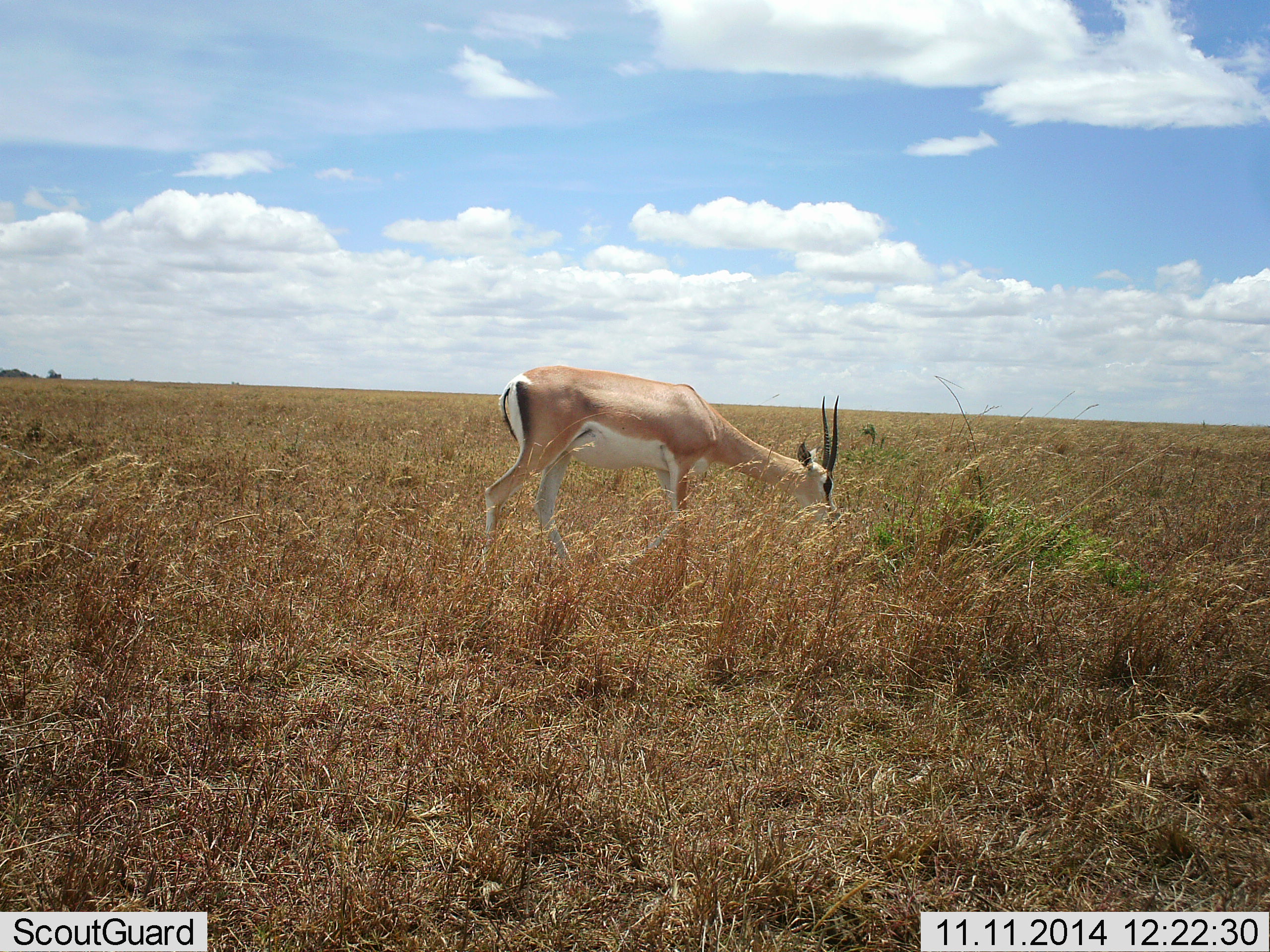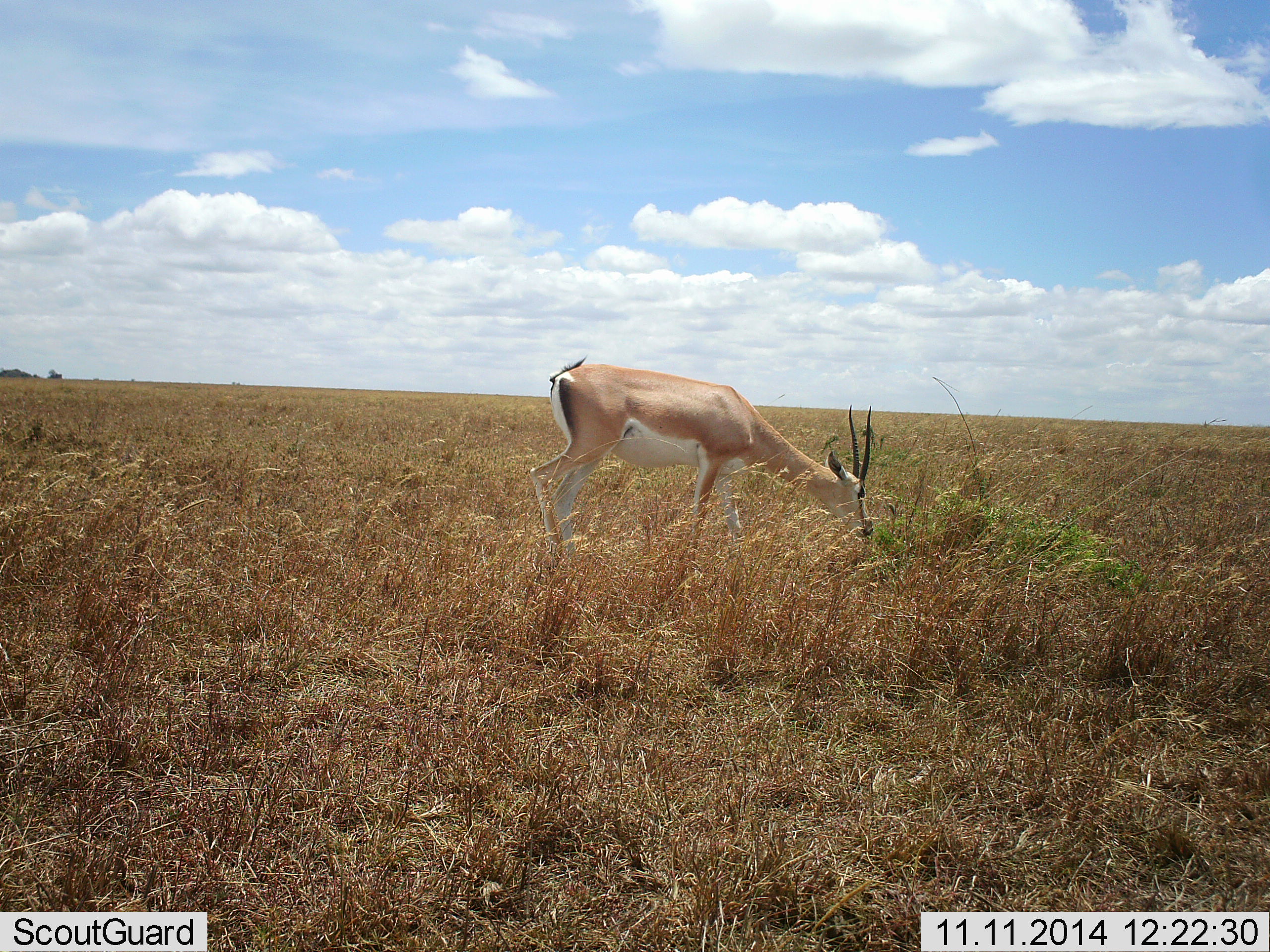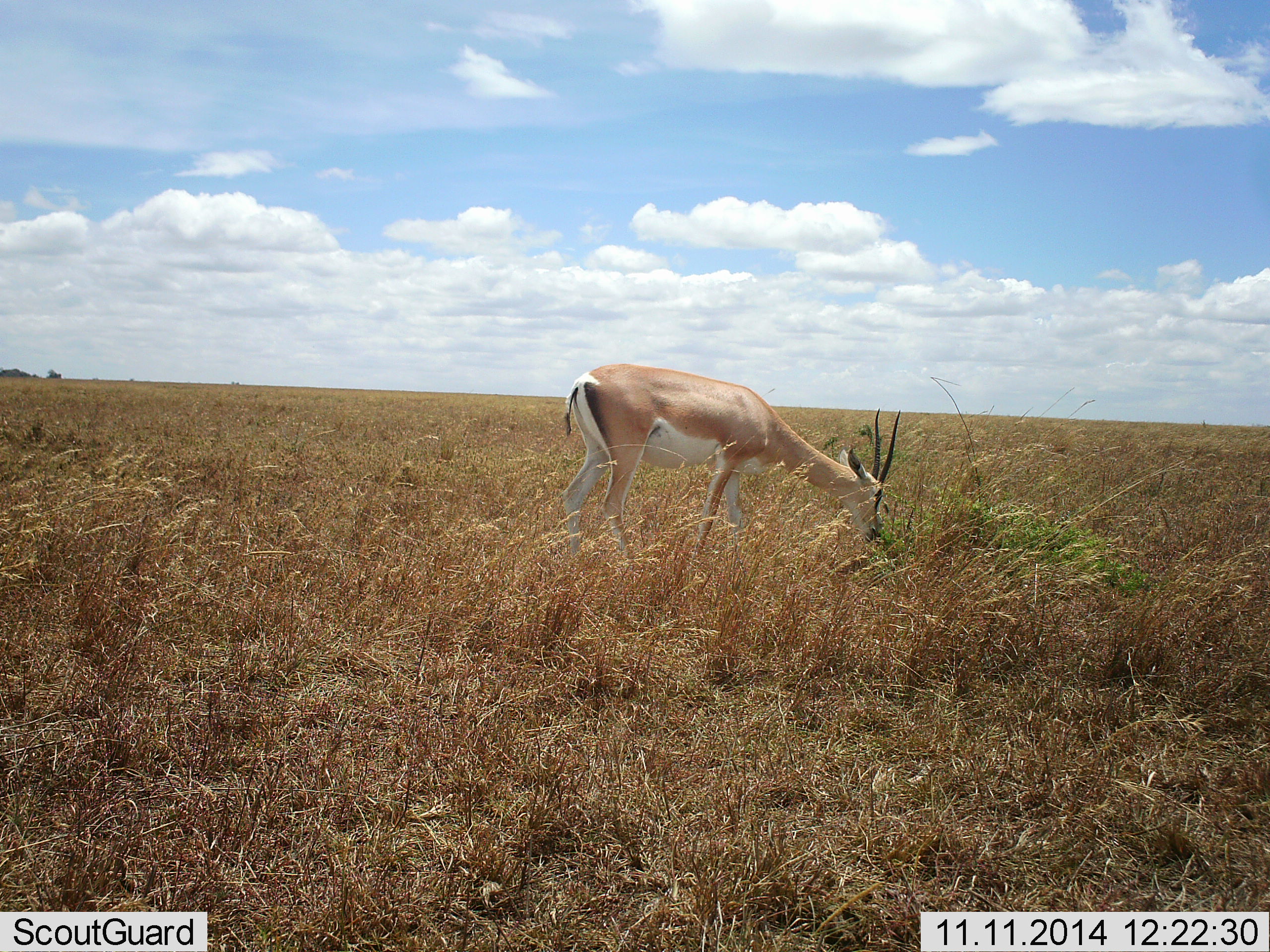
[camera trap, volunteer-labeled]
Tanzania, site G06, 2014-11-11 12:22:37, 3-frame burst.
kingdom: Animalia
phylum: Chordata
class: Mammalia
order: Artiodactyla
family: Bovidae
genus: Nanger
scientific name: Nanger granti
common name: grant's gazelle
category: gazellegrants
Gazellegrants (grant's gazelle) (Nanger granti), count 1. Behavior (volunteer vote fractions): standing 10%, resting 0%, moving 20%, interacting 0%. Young present (vote fraction): 0%. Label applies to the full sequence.